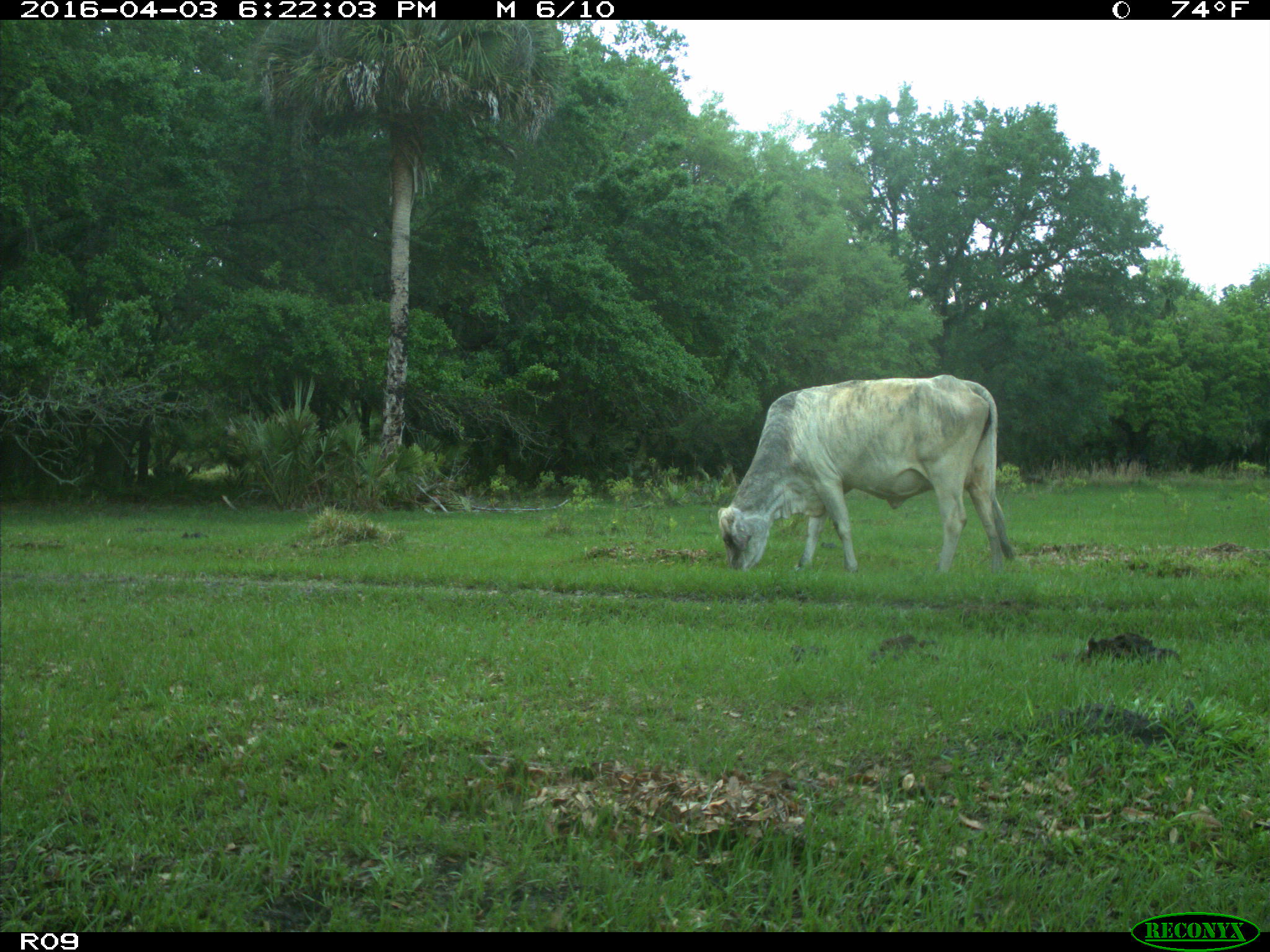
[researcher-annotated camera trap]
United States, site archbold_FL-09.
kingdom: Animalia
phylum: Chordata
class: Mammalia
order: Artiodactyla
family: Bovidae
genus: Bos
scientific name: Bos taurus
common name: domestic cow